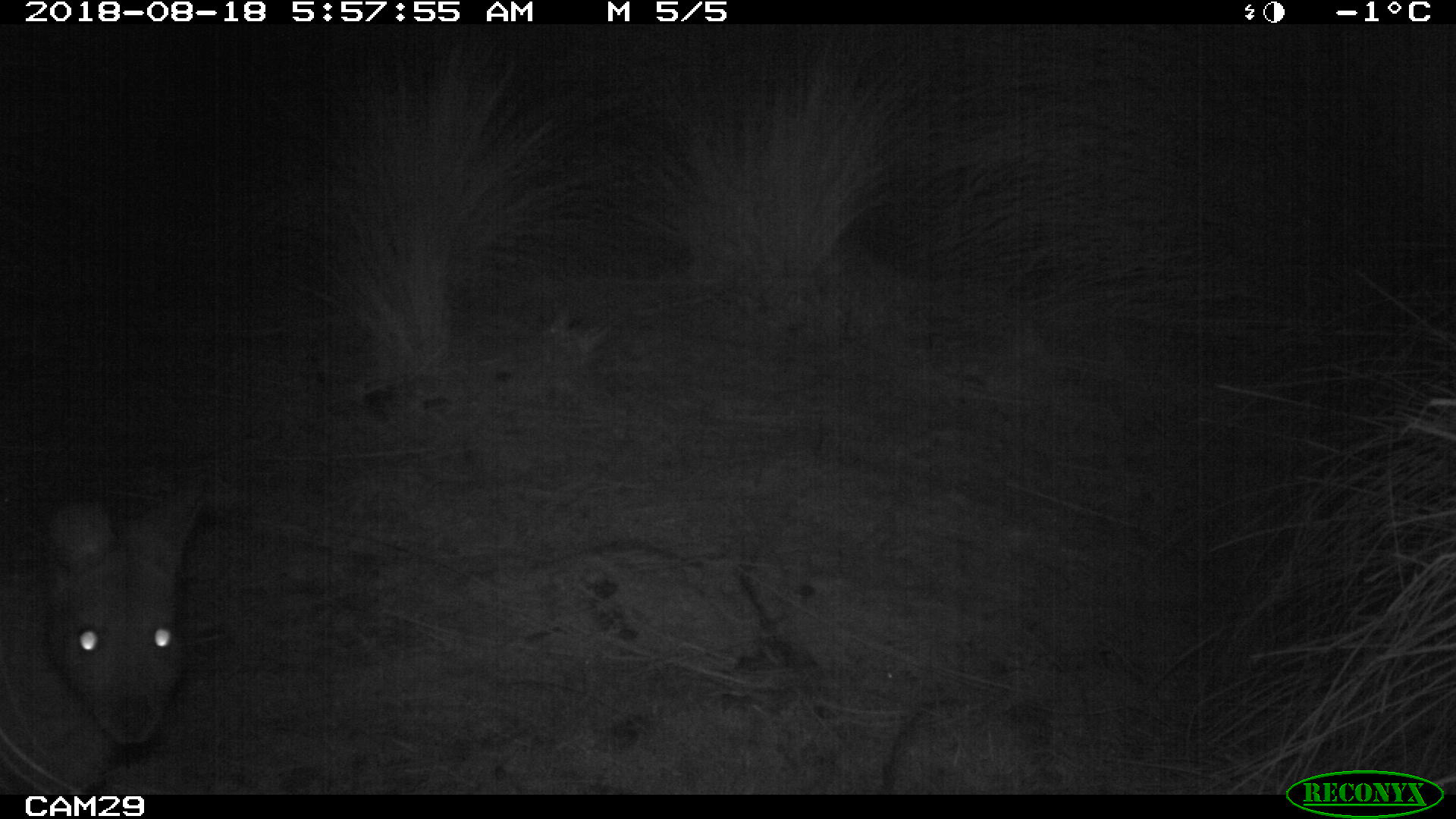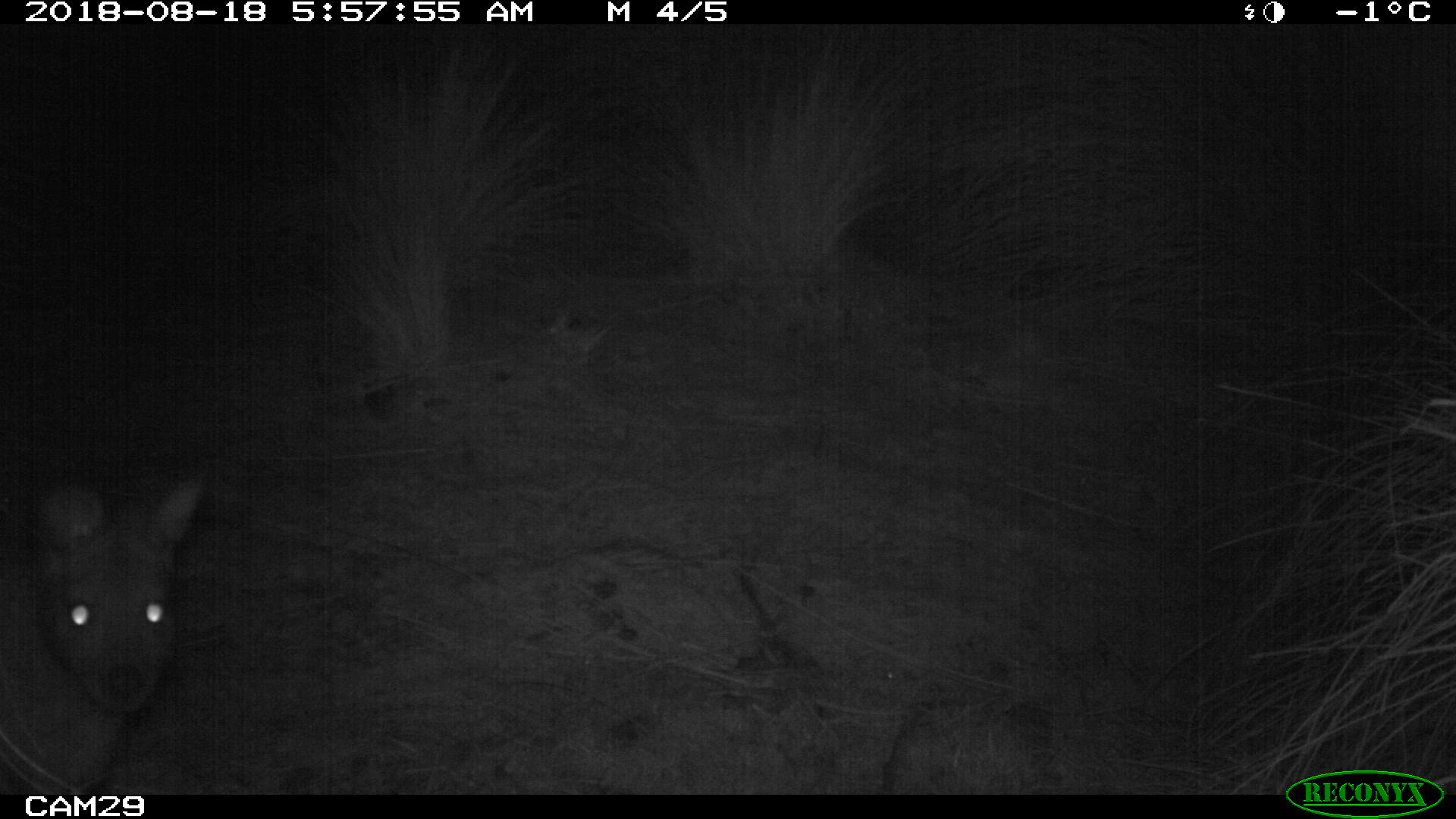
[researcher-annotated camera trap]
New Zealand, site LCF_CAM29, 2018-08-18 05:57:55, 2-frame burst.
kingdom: Animalia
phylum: Chordata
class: Mammalia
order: Diprotodontia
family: Macropodidae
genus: Notamacropus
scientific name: Notamacropus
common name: wallaby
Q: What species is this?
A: Wallaby (Notamacropus).